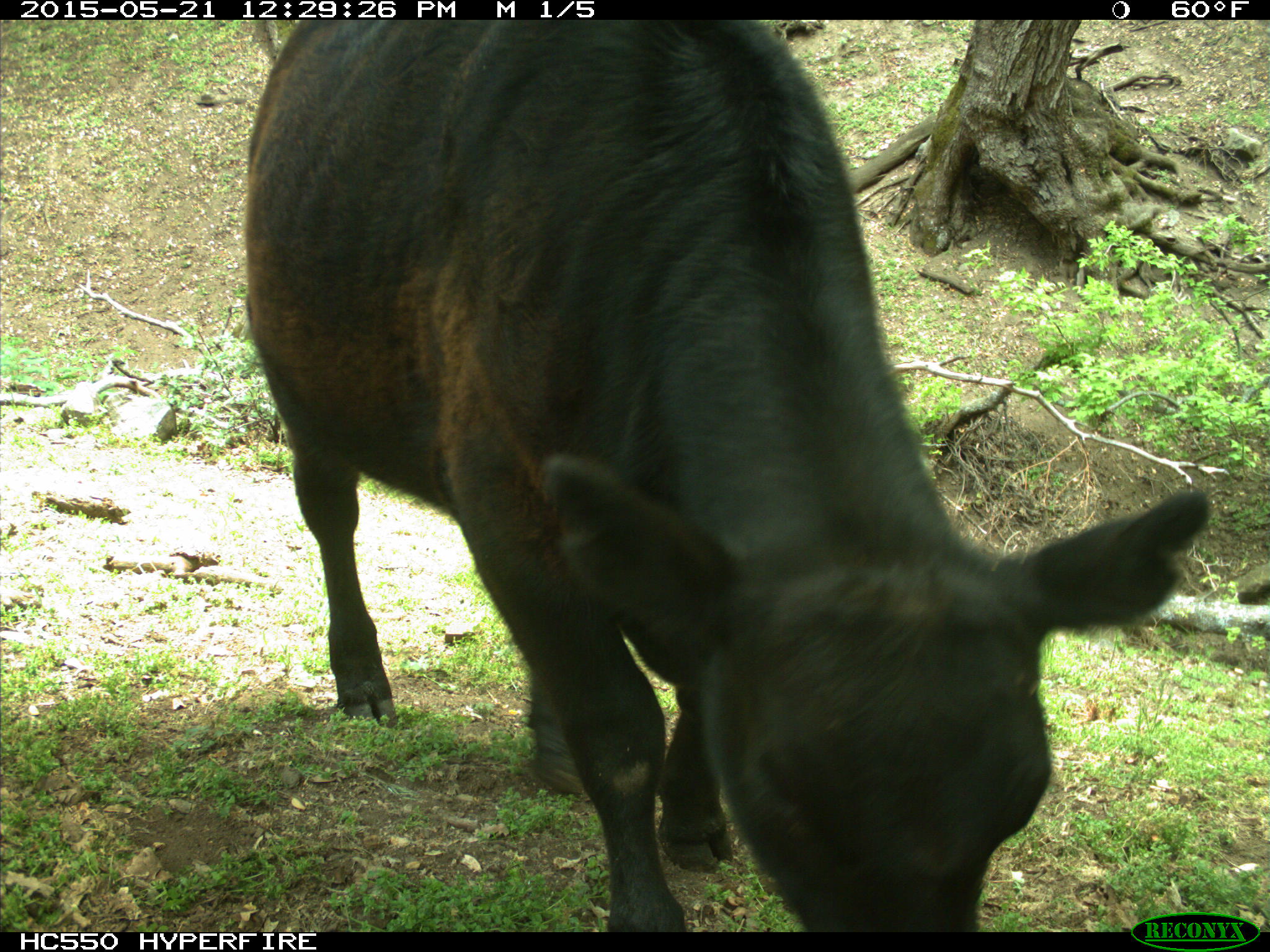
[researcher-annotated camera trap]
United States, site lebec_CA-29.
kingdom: Animalia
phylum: Chordata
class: Mammalia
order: Artiodactyla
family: Bovidae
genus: Bos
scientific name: Bos taurus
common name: domestic cow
Bos taurus (domestic cow).